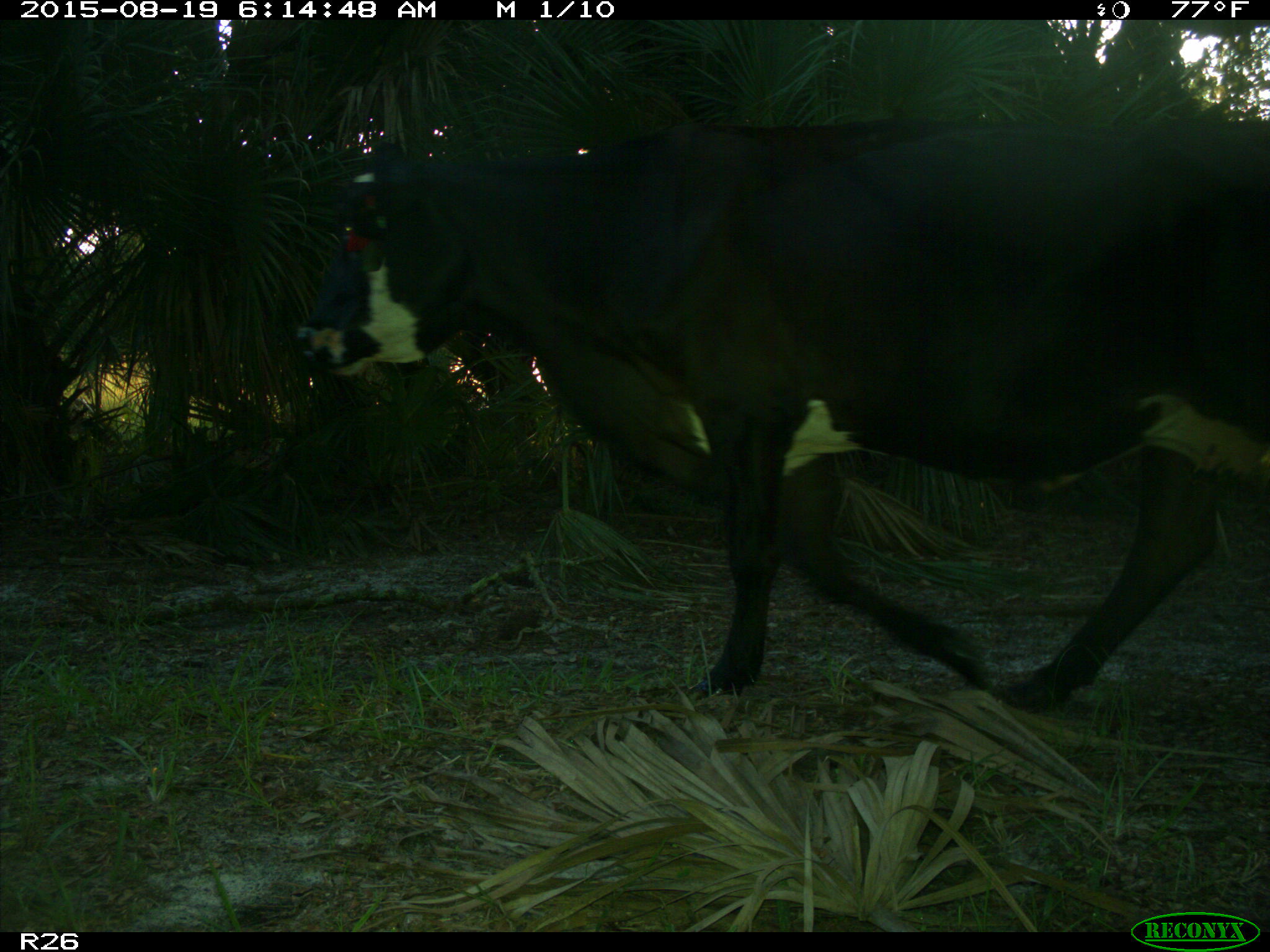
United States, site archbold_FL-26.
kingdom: Animalia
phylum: Chordata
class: Mammalia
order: Artiodactyla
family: Bovidae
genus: Bos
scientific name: Bos taurus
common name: domestic cow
Bos taurus (domestic cow).